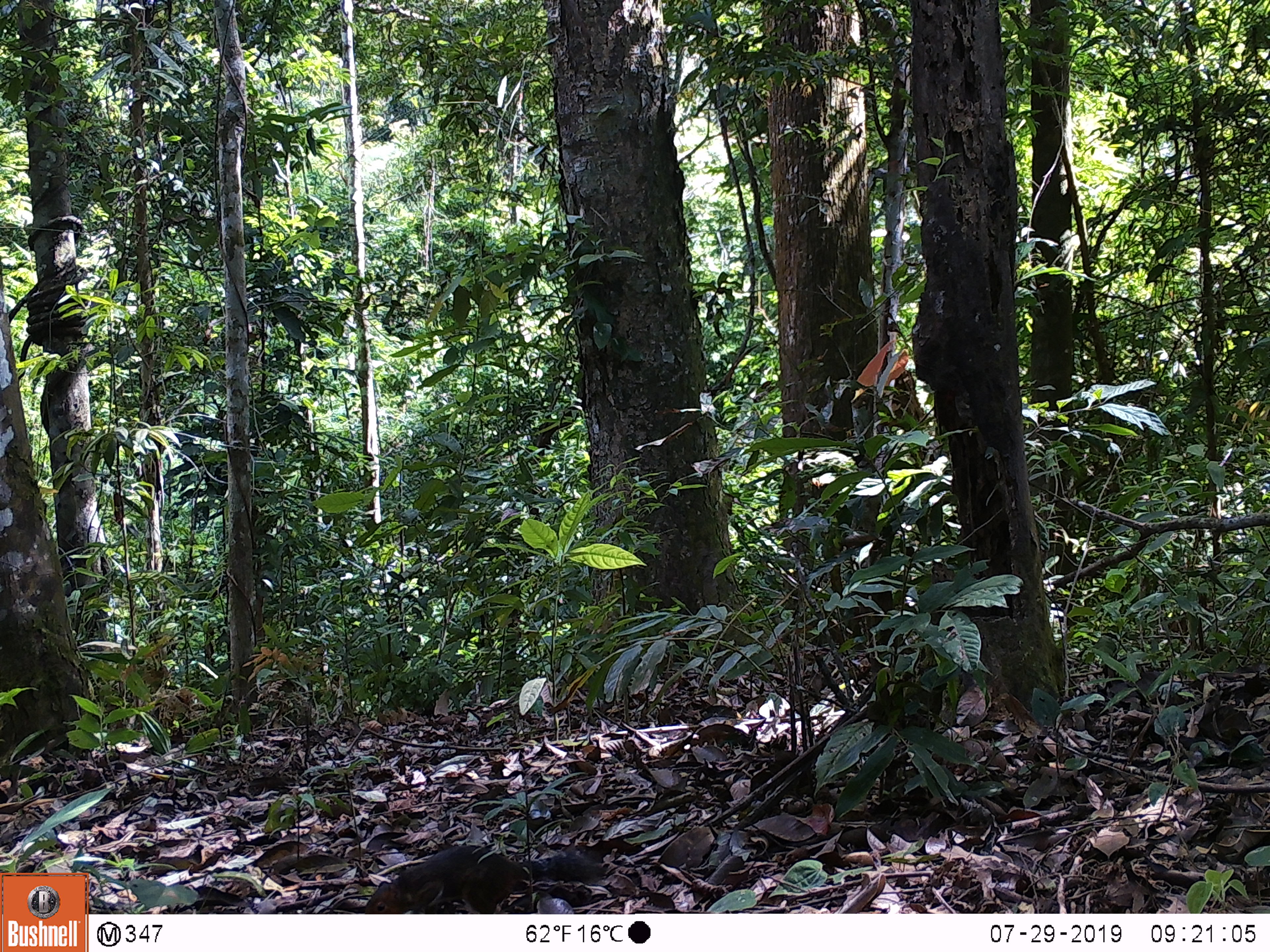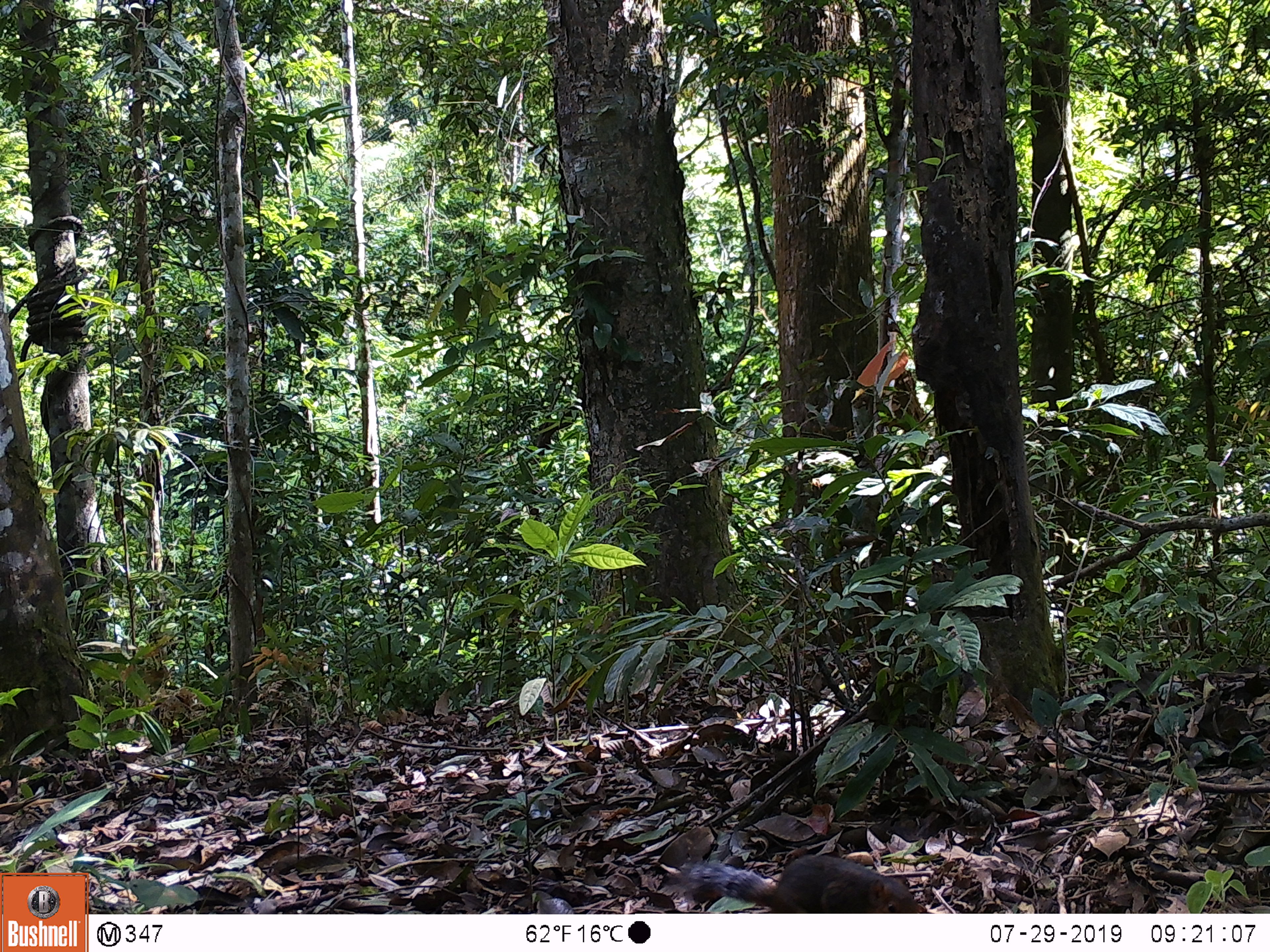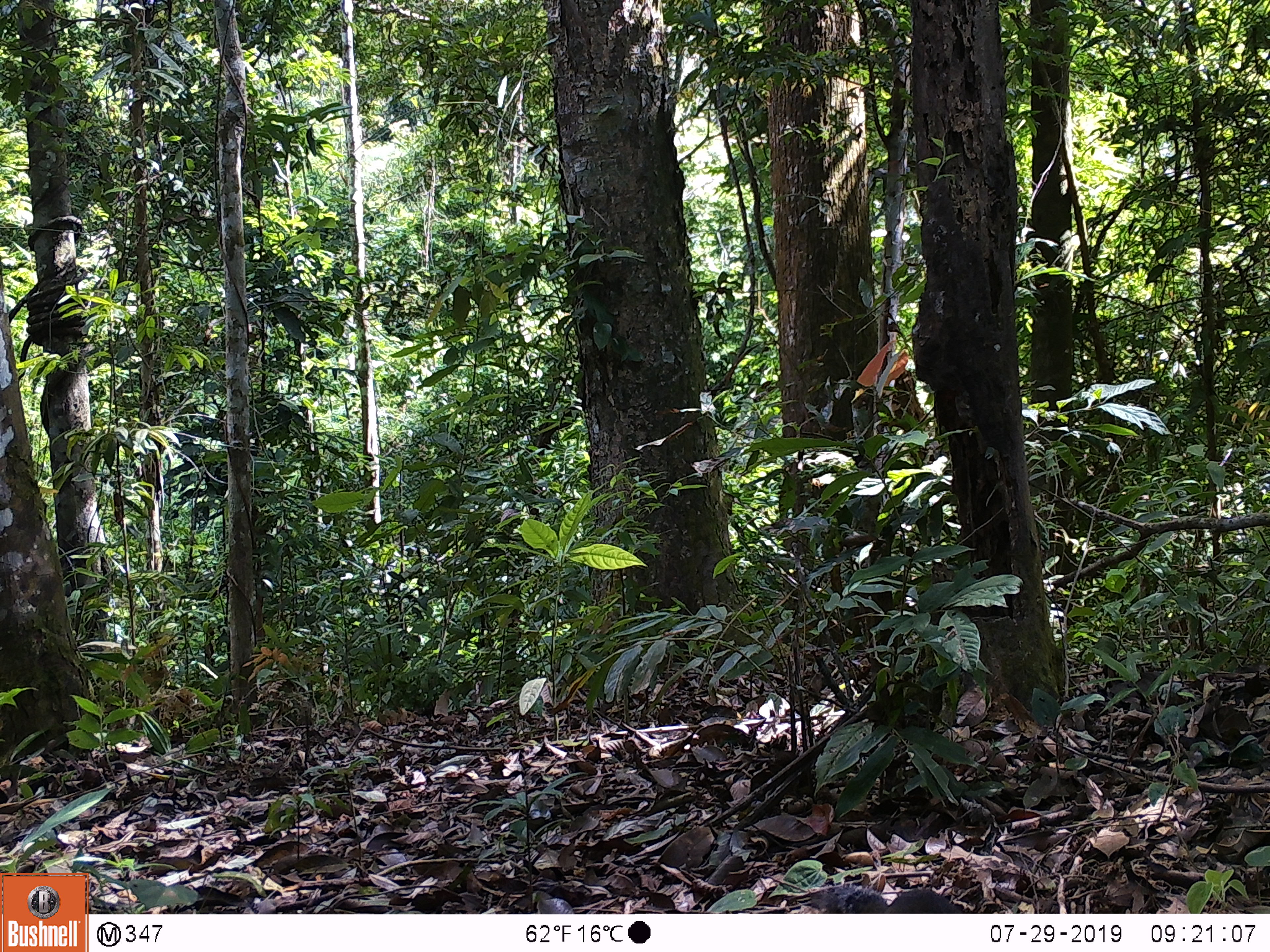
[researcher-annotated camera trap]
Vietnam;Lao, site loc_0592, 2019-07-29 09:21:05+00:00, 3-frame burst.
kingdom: Animalia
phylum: Chordata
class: Mammalia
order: Rodentia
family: Sciuridae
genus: Dremomys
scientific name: Dremomys rufigenis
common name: red-cheeked squirrel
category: red cheeked squirrel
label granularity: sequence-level